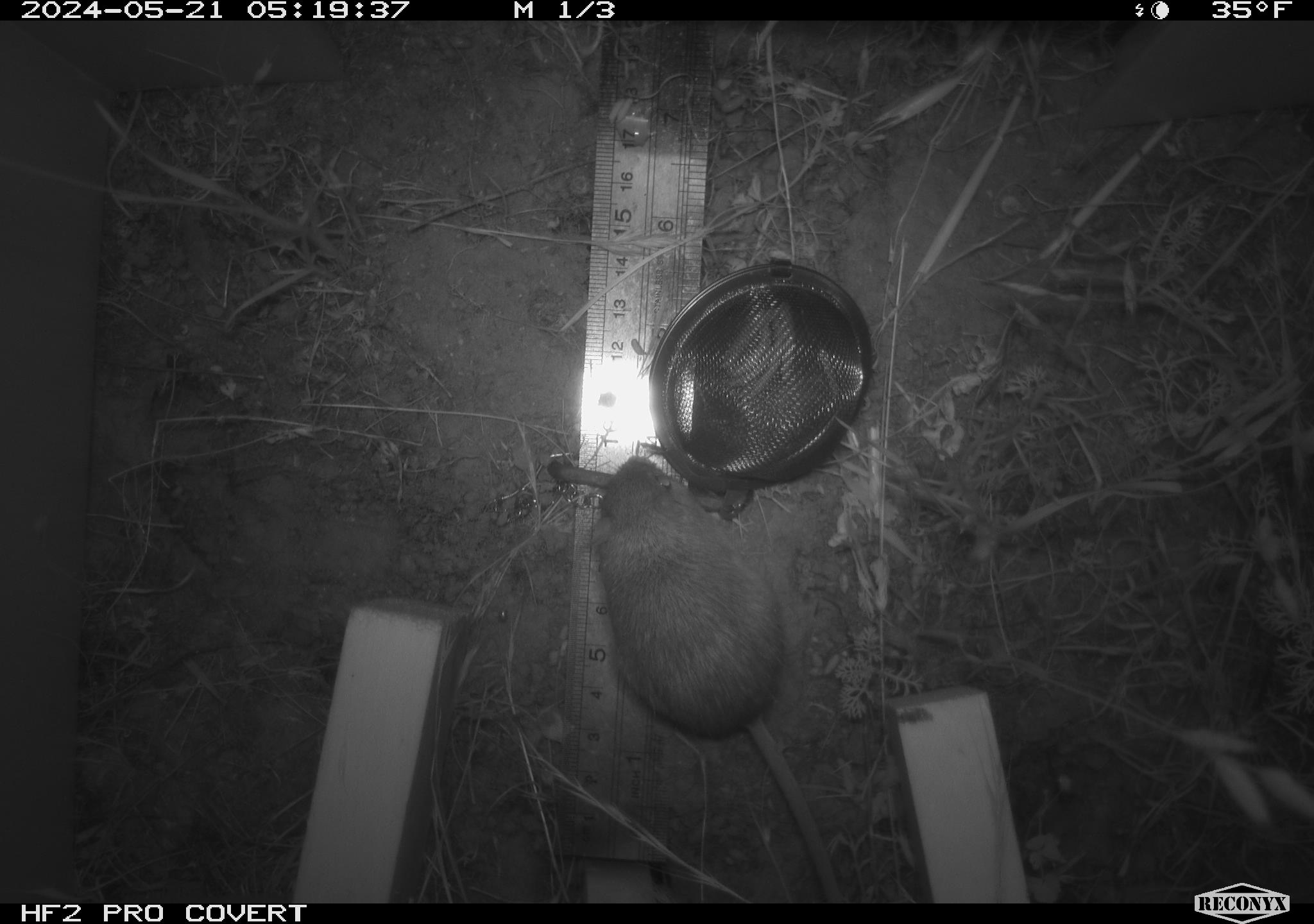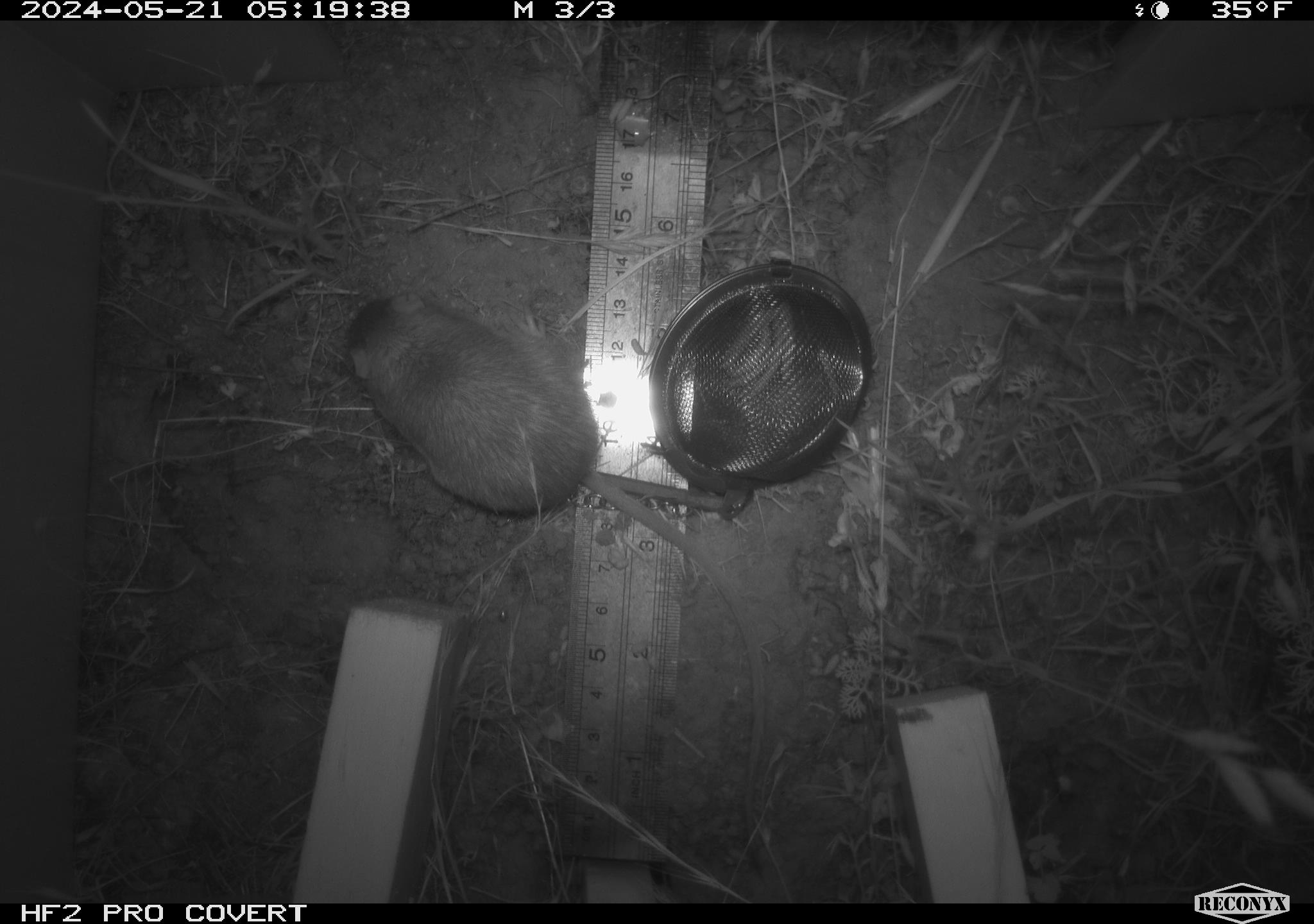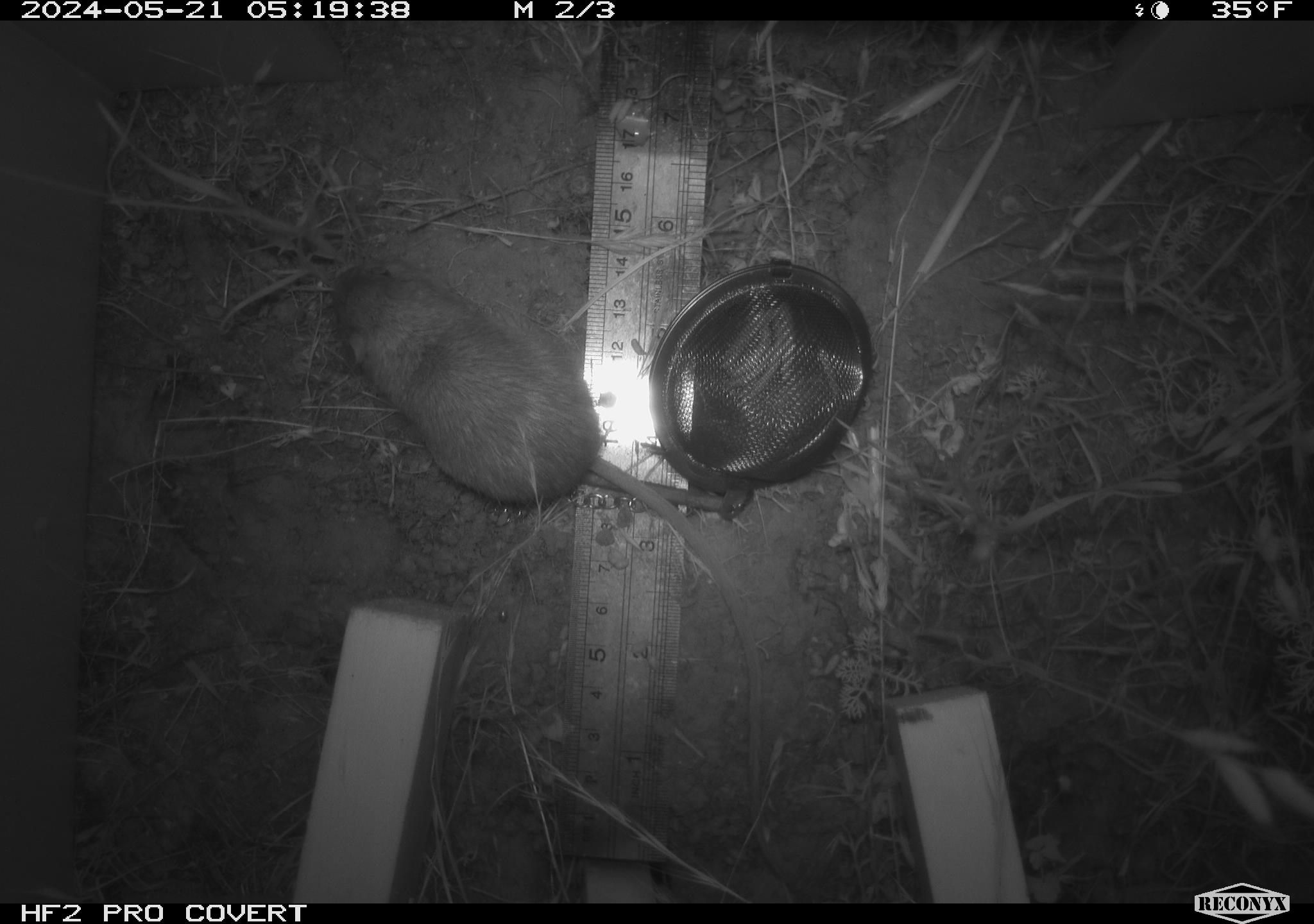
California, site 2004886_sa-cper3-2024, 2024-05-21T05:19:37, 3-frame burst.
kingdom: Animalia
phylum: Chordata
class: Mammalia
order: Rodentia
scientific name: Rodentia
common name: rodent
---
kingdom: Animalia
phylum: Chordata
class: Mammalia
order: Rodentia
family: Heteromyidae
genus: Dipodomys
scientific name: Dipodomys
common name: kangaroo rats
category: dipodomys species